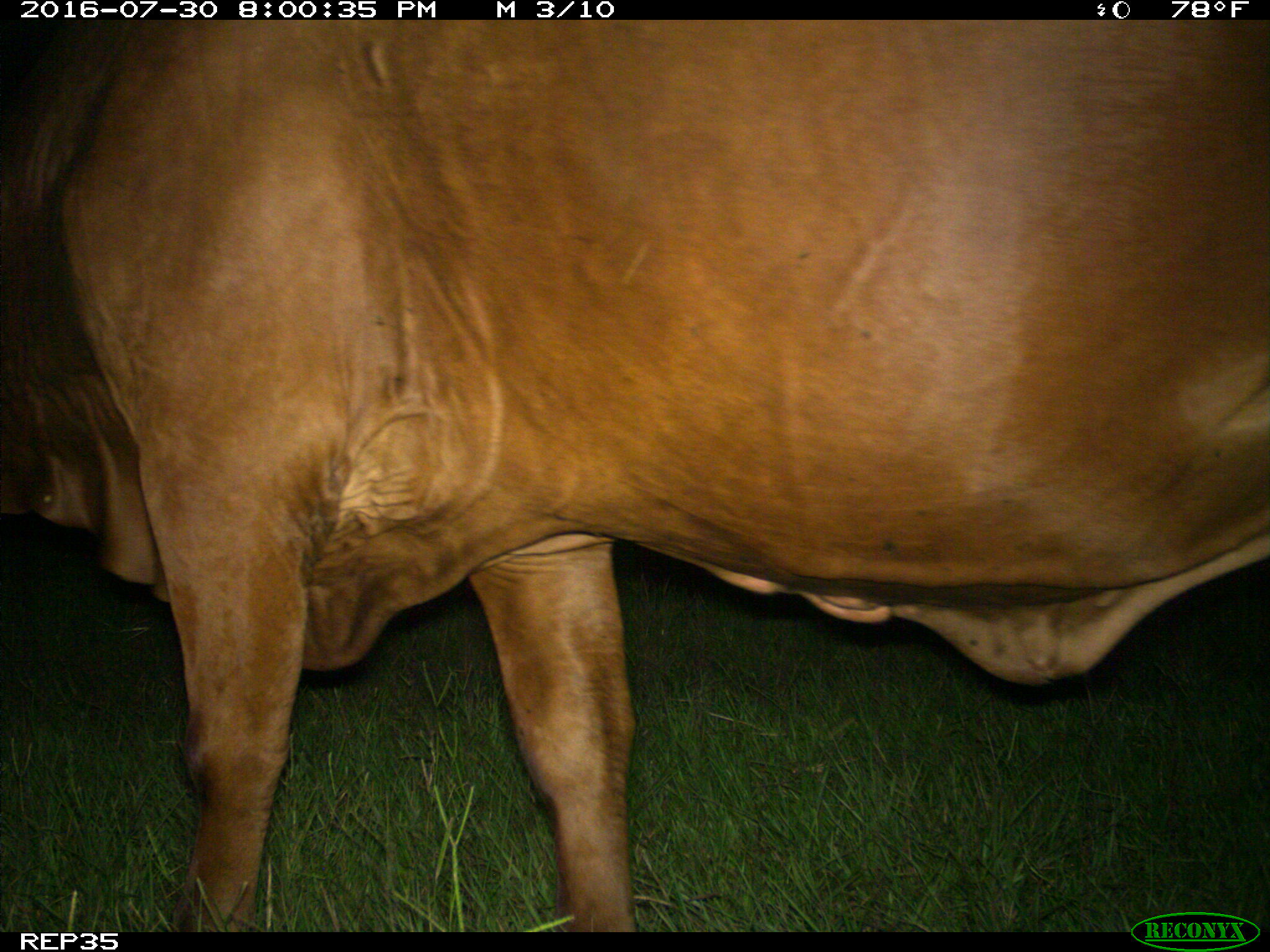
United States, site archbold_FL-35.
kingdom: Animalia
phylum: Chordata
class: Mammalia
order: Artiodactyla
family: Bovidae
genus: Bos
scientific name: Bos taurus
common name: domestic cow